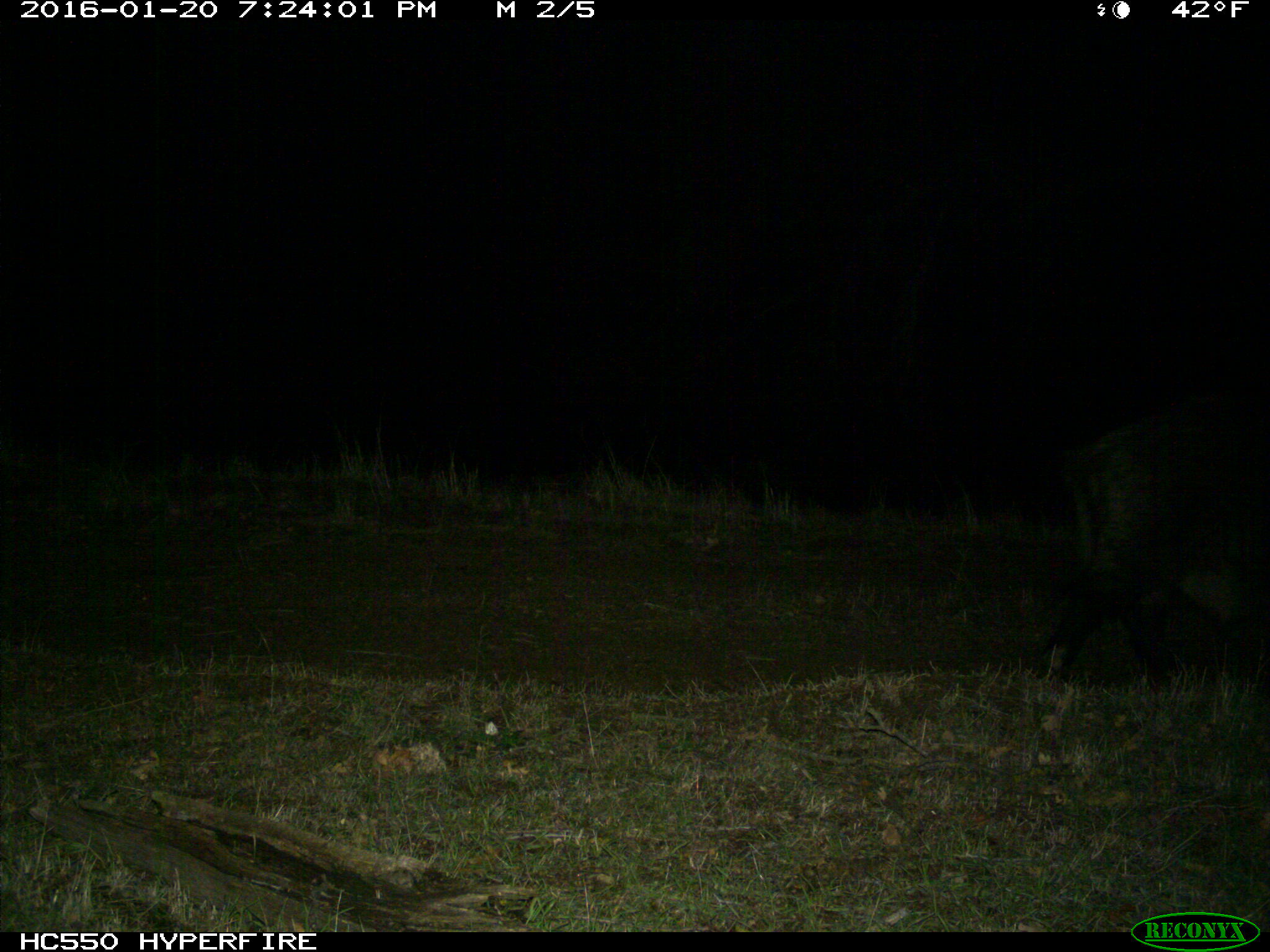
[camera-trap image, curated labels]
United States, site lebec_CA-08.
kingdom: Animalia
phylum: Chordata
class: Mammalia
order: Artiodactyla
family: Suidae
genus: Sus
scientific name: Sus scrofa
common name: wild boar